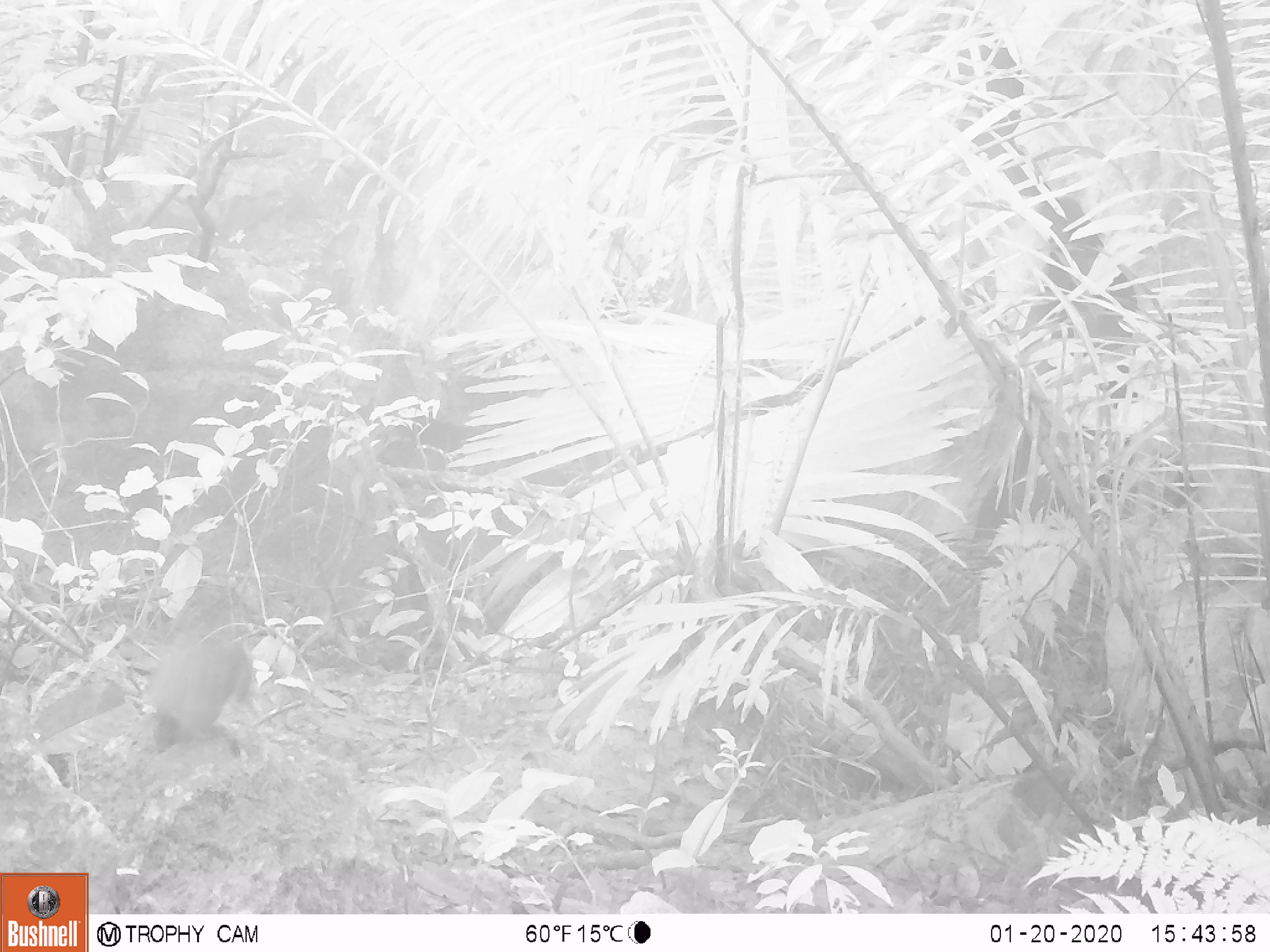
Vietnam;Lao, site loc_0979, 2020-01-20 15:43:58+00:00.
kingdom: Animalia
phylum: Chordata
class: Aves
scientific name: Aves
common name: bird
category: unidentified bird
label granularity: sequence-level